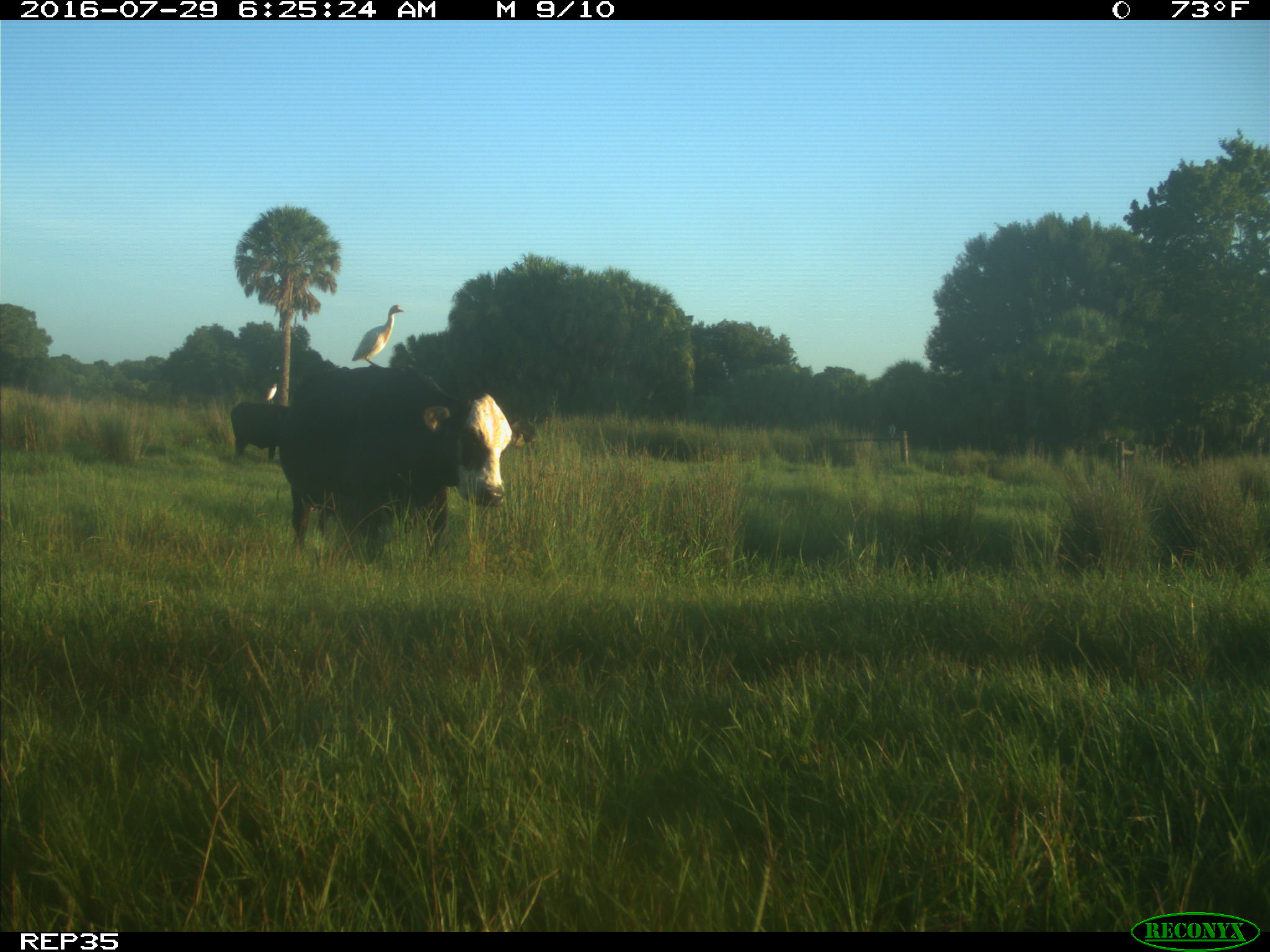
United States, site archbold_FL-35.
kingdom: Animalia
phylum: Chordata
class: Mammalia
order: Artiodactyla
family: Bovidae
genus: Bos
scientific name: Bos taurus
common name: domestic cow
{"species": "Bos taurus (domestic cow)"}